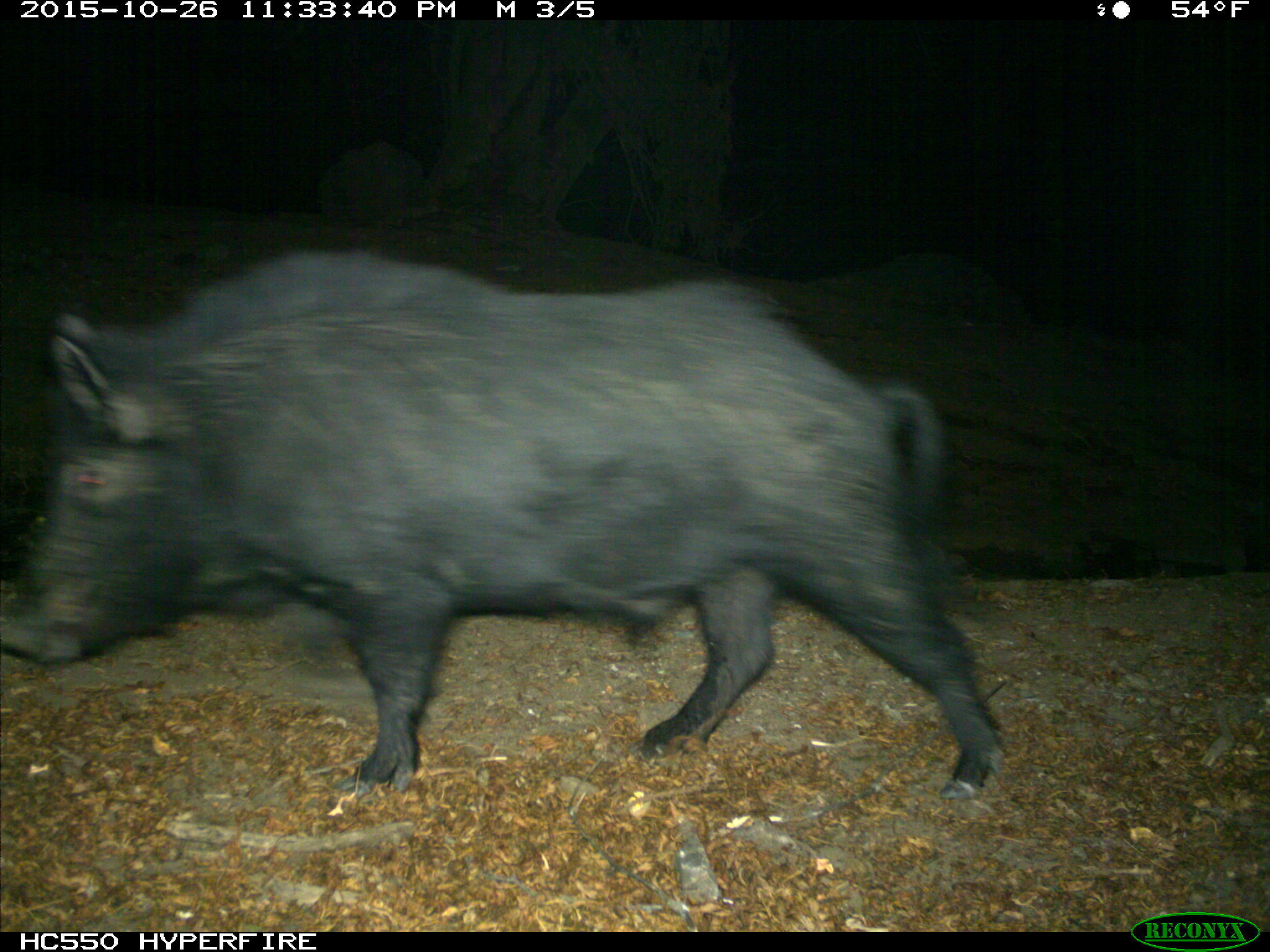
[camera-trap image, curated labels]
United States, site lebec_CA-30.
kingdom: Animalia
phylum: Chordata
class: Mammalia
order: Artiodactyla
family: Suidae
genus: Sus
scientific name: Sus scrofa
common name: wild boar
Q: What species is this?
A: Sus scrofa (wild boar).